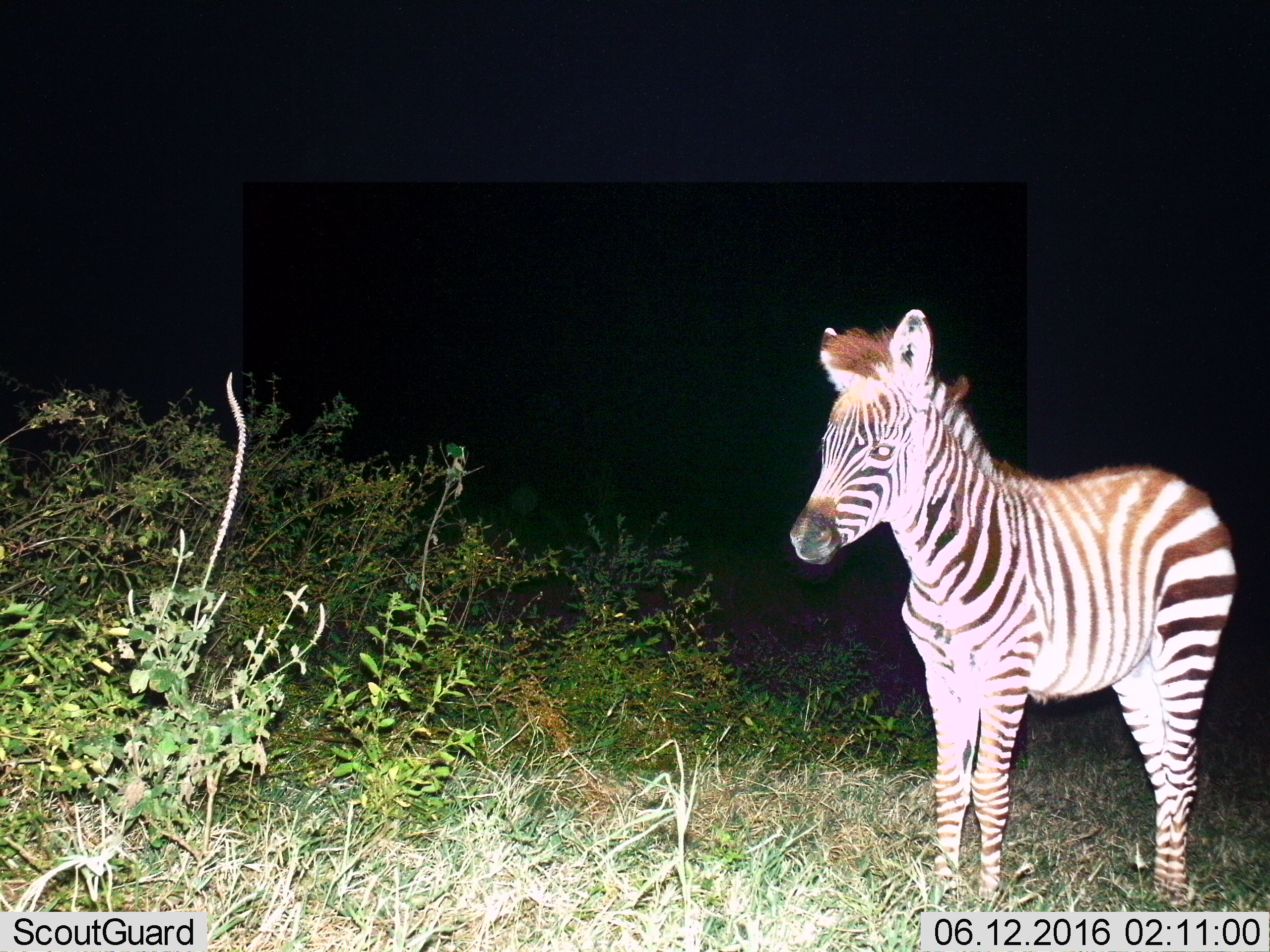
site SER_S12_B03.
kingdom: Animalia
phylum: Chordata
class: Mammalia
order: Perissodactyla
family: Equidae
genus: Equus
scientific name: Equus quagga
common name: plains zebra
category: zebraplains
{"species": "zebraplains (plains zebra) (Equus quagga)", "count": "1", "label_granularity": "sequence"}